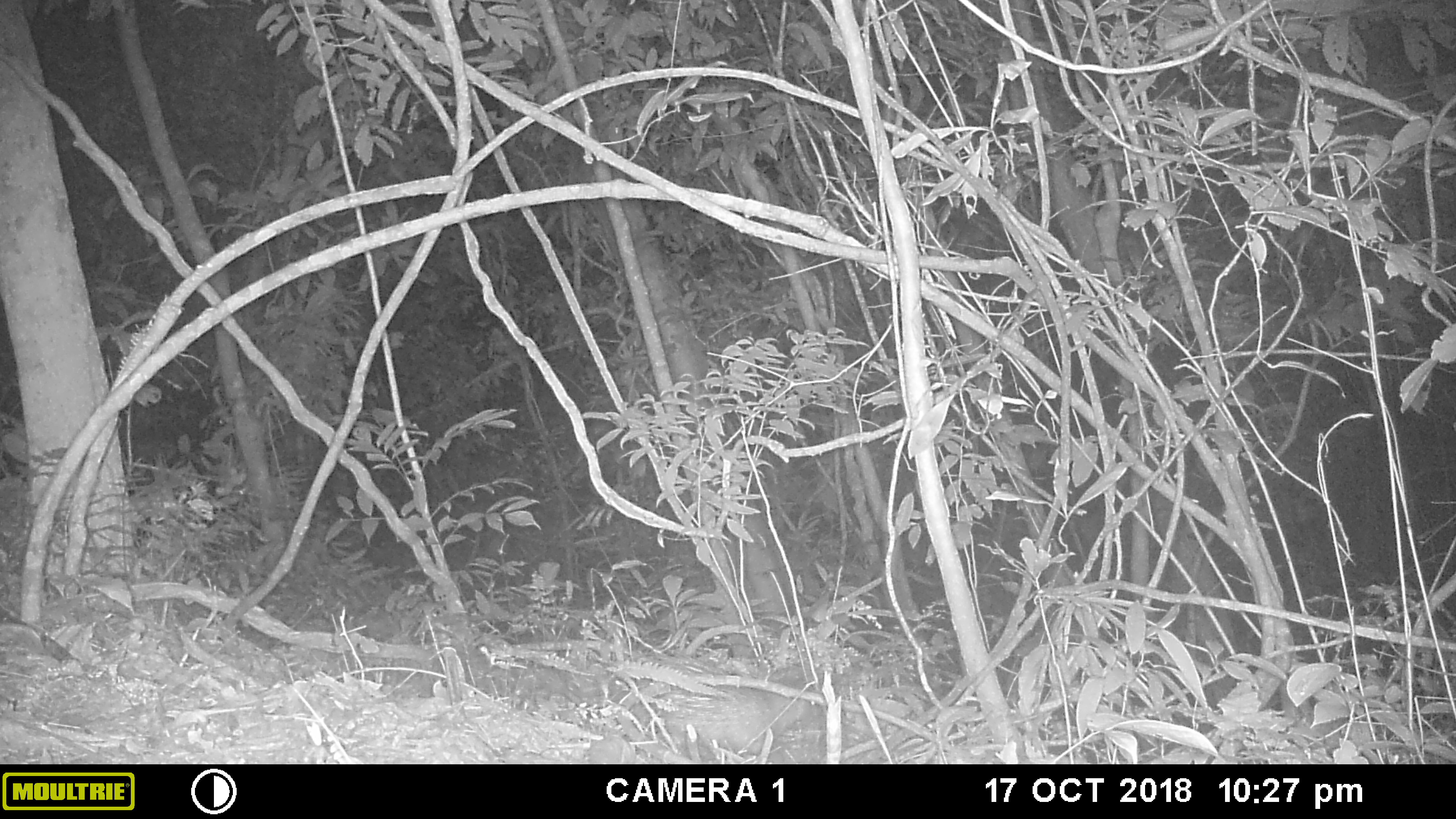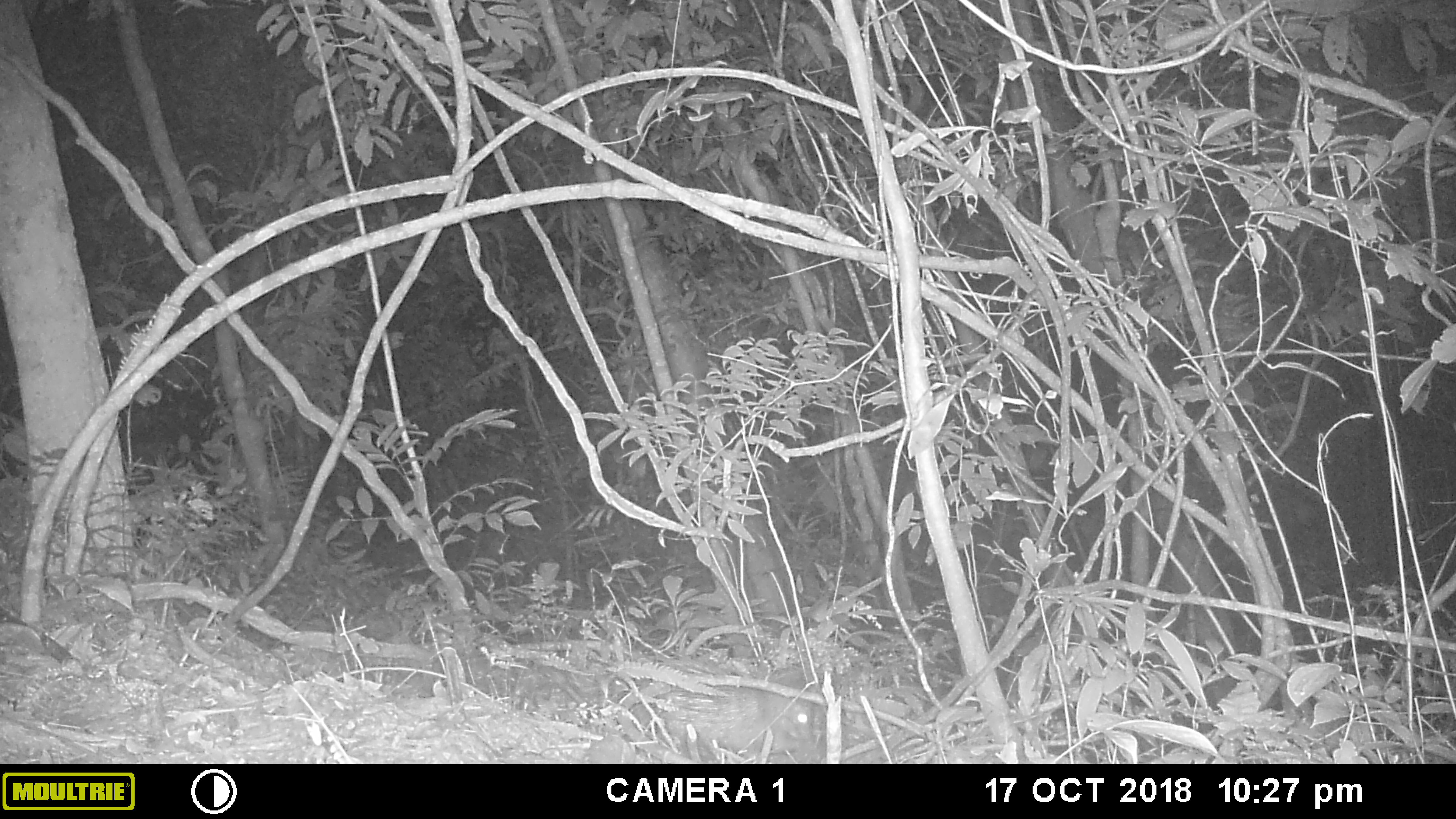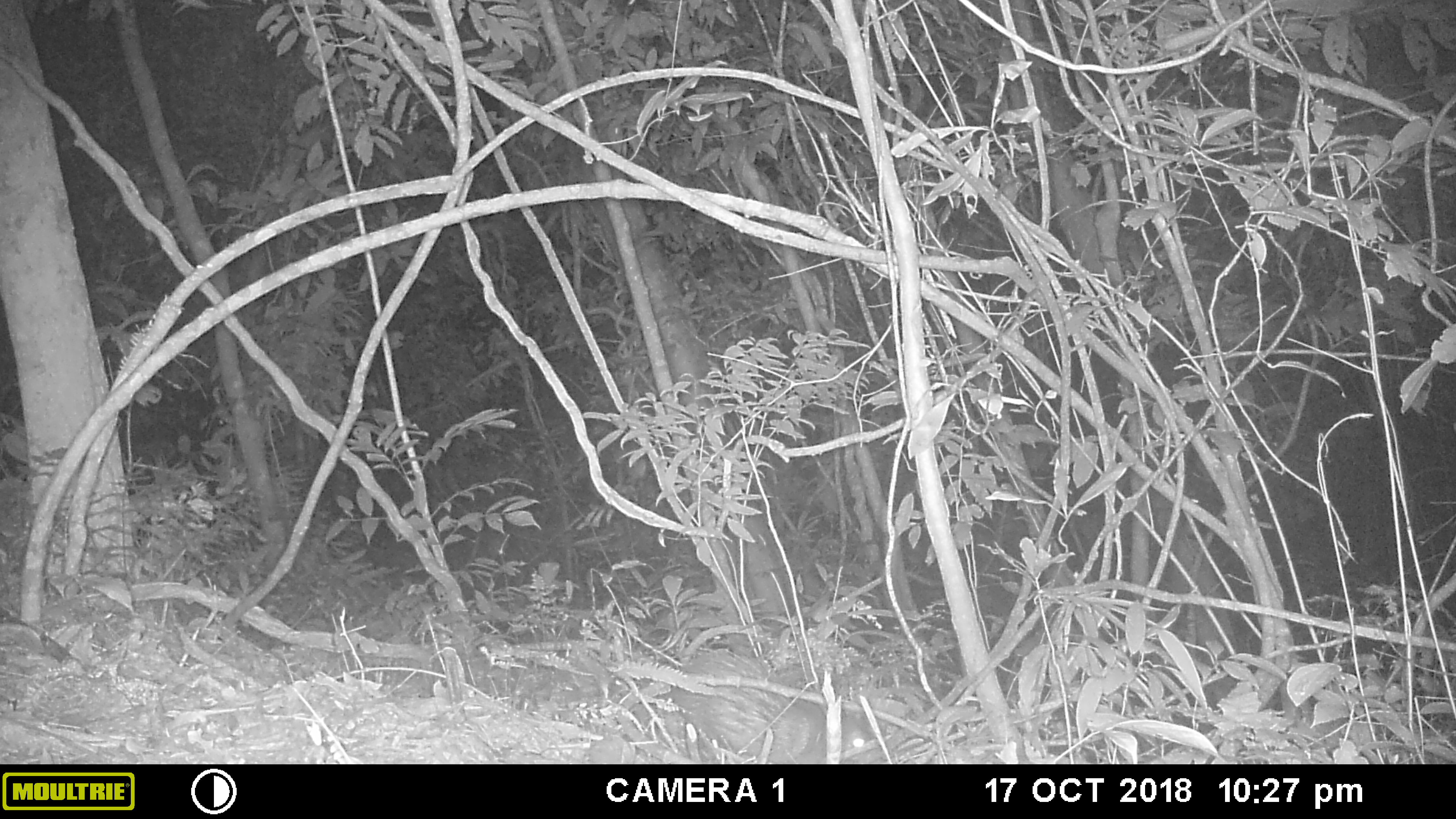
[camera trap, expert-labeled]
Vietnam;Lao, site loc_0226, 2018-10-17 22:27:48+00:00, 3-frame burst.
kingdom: Animalia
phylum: Chordata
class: Mammalia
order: Rodentia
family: Hystricidae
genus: Hystrix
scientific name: Hystrix brachyura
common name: malayan porcupine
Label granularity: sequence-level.